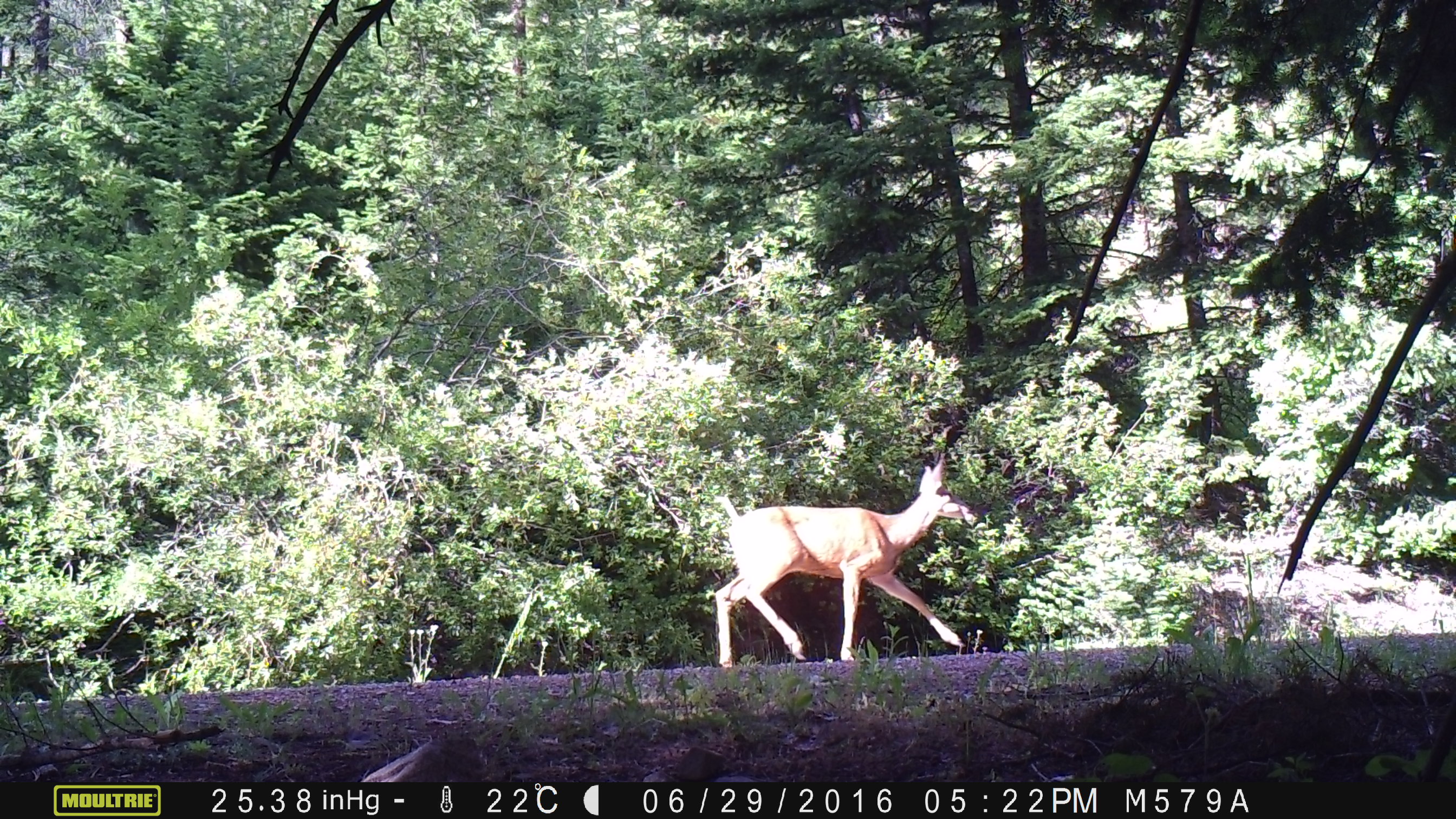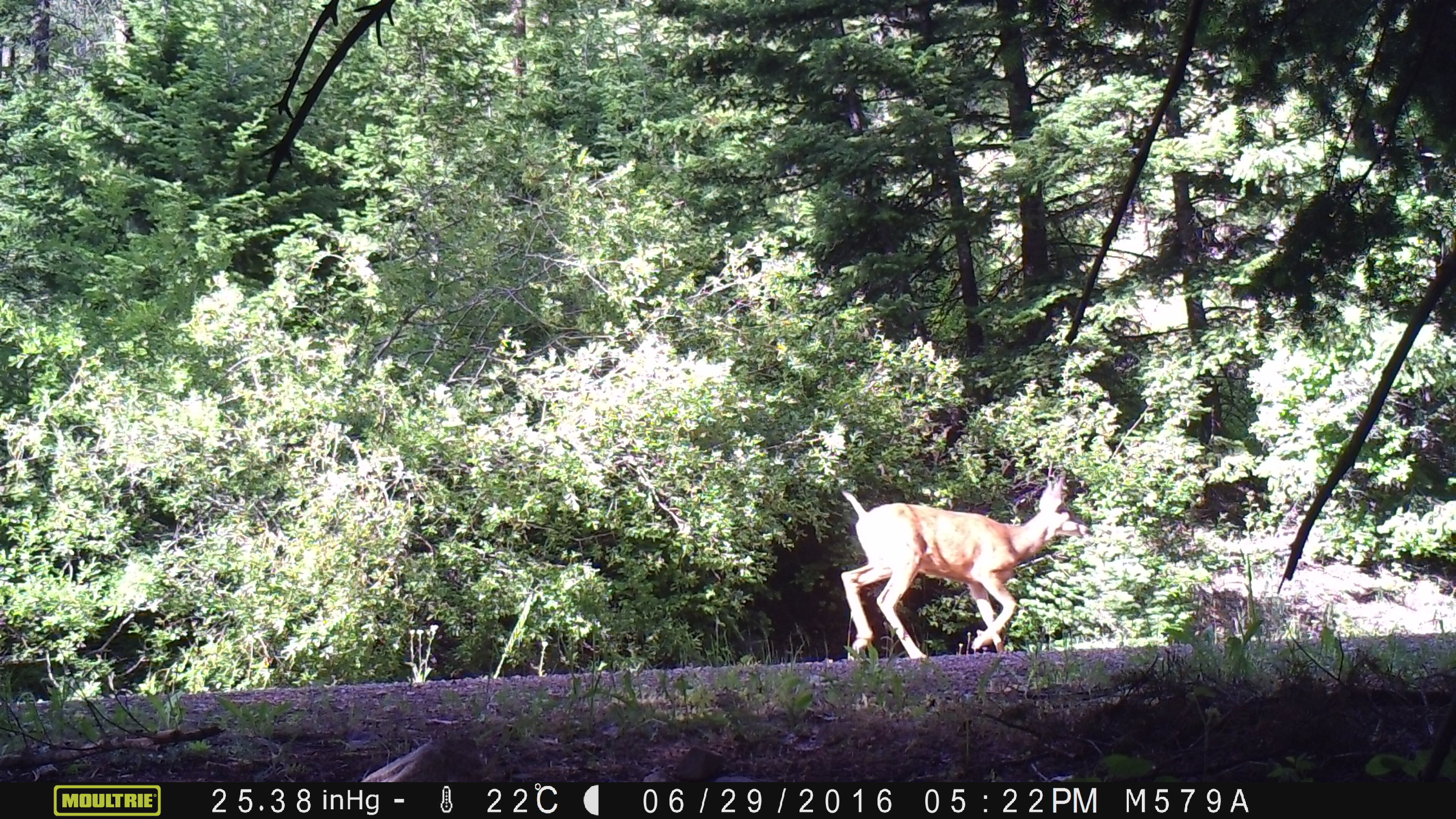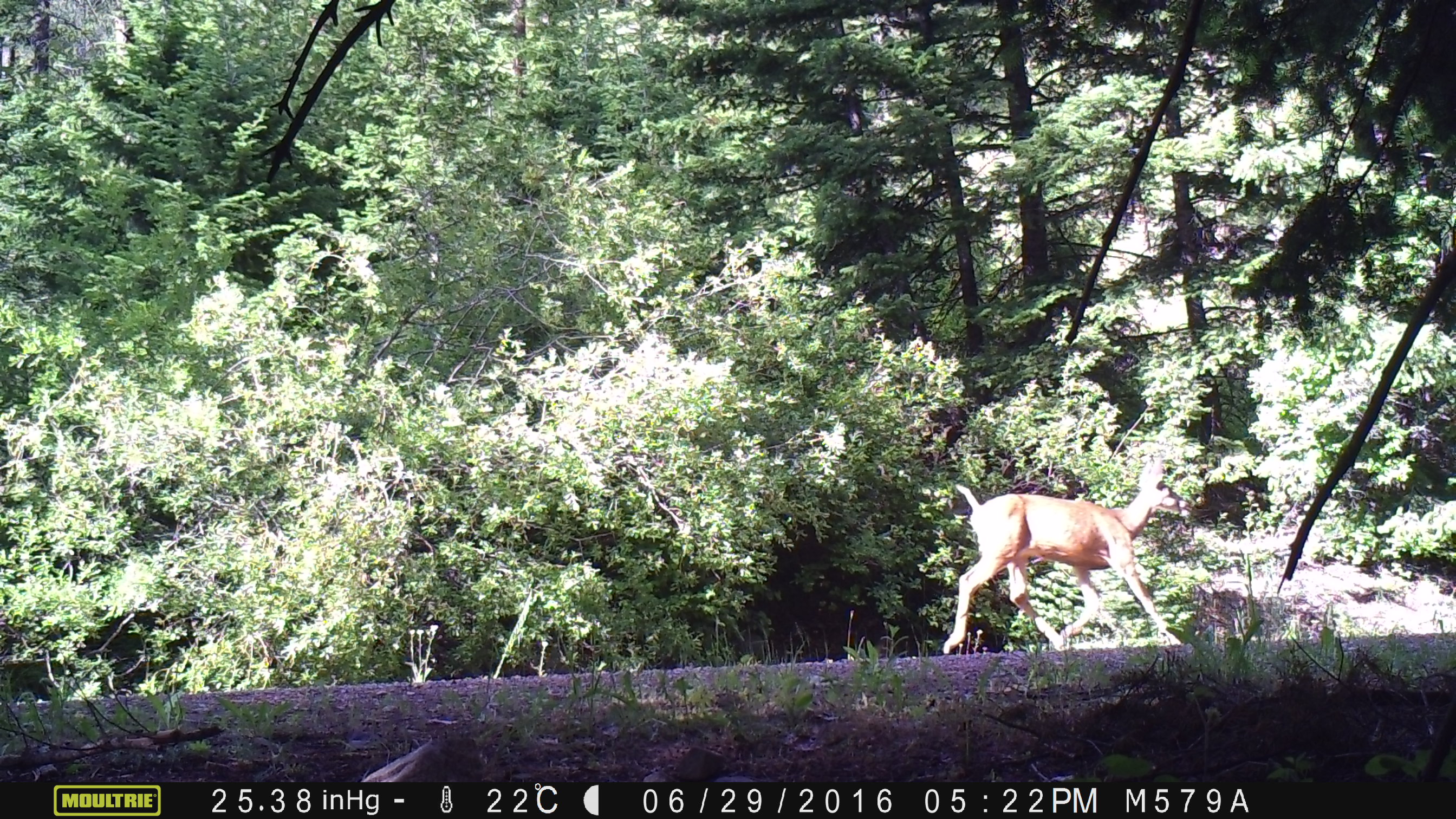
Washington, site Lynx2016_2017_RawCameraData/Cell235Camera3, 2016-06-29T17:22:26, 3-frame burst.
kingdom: Animalia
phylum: Chordata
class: Mammalia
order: Artiodactyla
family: Cervidae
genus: Odocoileus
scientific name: Odocoileus hemionus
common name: mule deer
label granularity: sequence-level